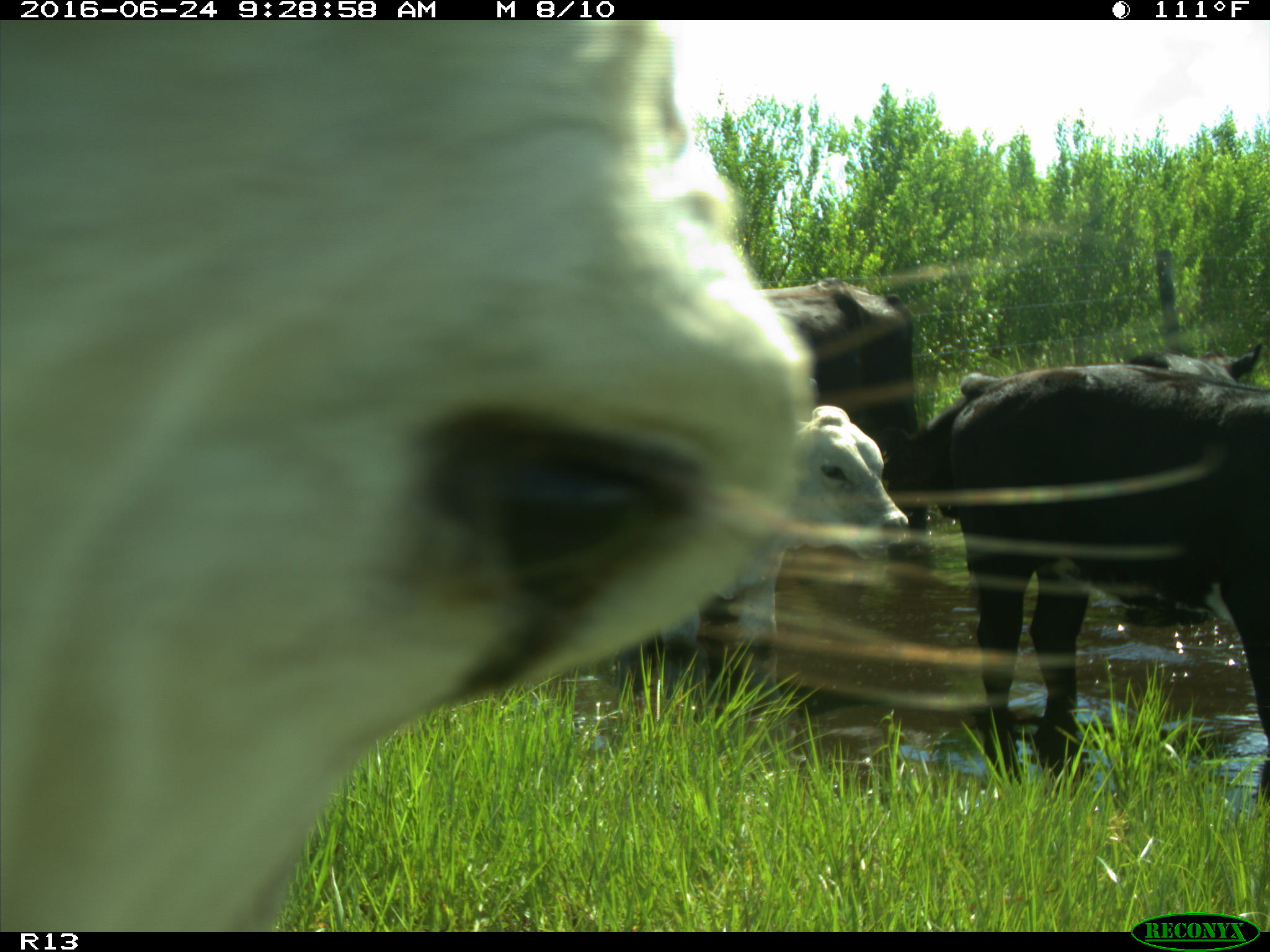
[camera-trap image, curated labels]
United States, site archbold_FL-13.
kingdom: Animalia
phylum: Chordata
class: Mammalia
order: Artiodactyla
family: Bovidae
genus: Bos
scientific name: Bos taurus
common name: domestic cow